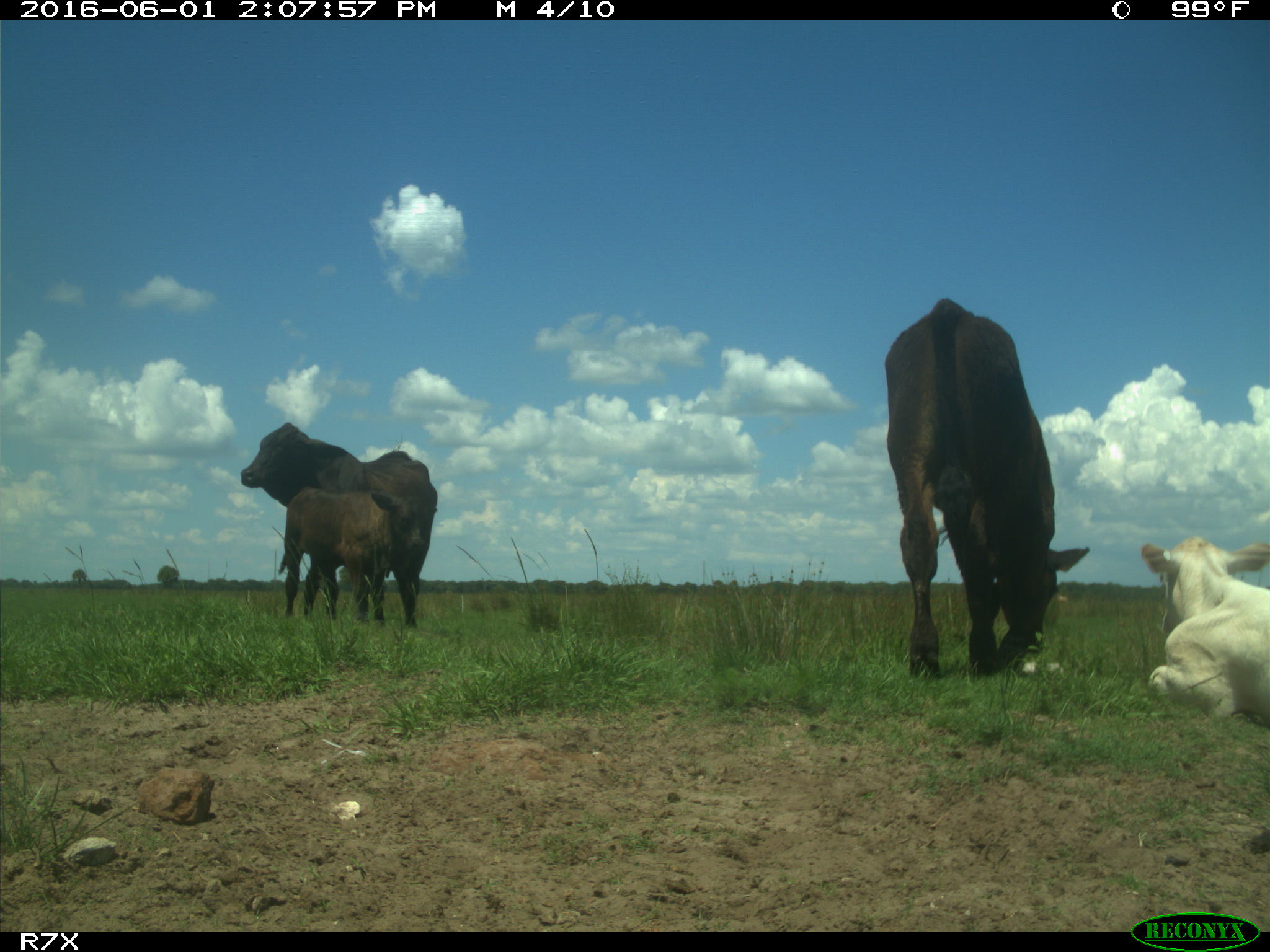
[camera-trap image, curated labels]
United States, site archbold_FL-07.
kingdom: Animalia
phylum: Chordata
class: Mammalia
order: Artiodactyla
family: Bovidae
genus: Bos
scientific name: Bos taurus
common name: domestic cow